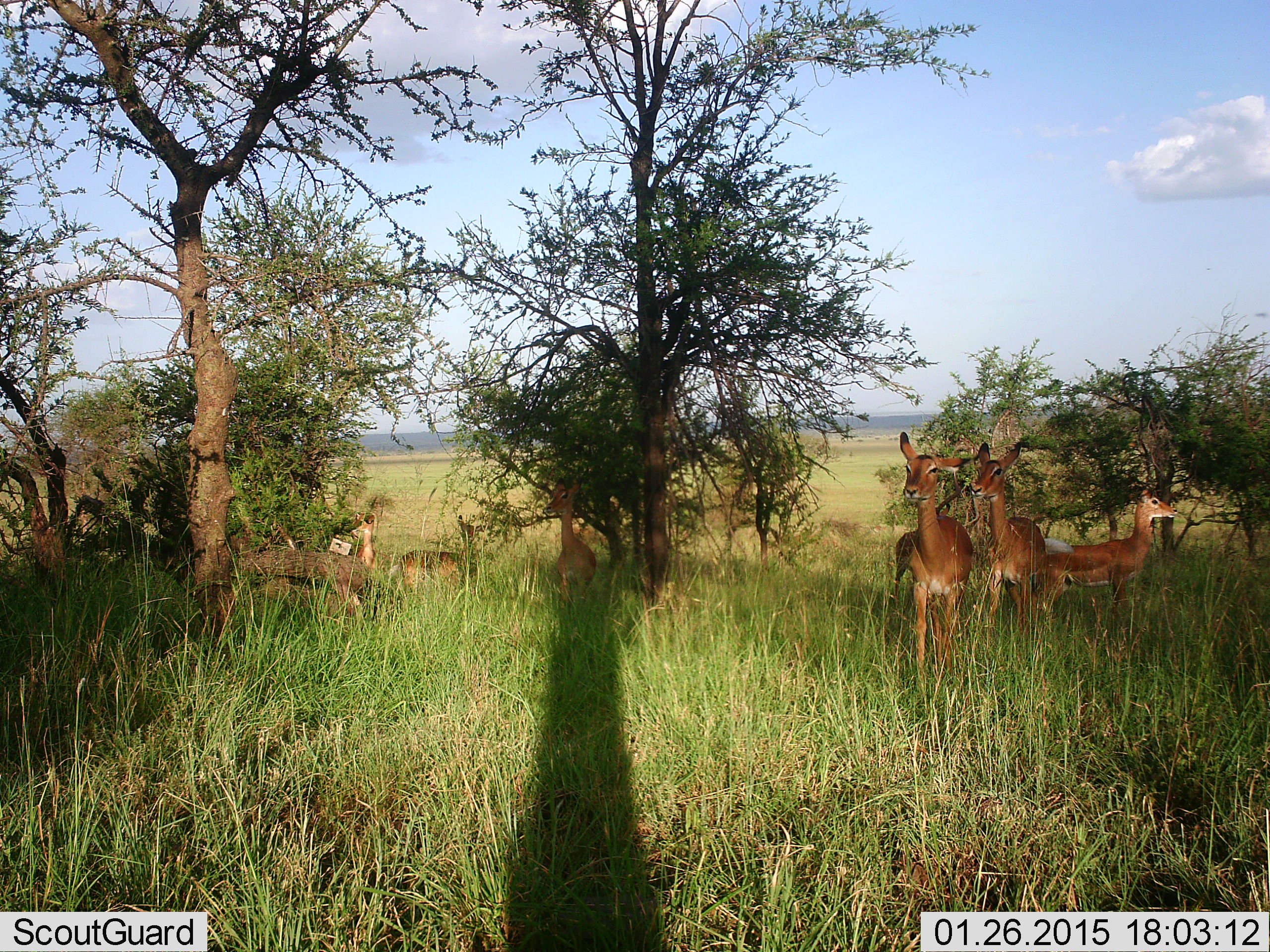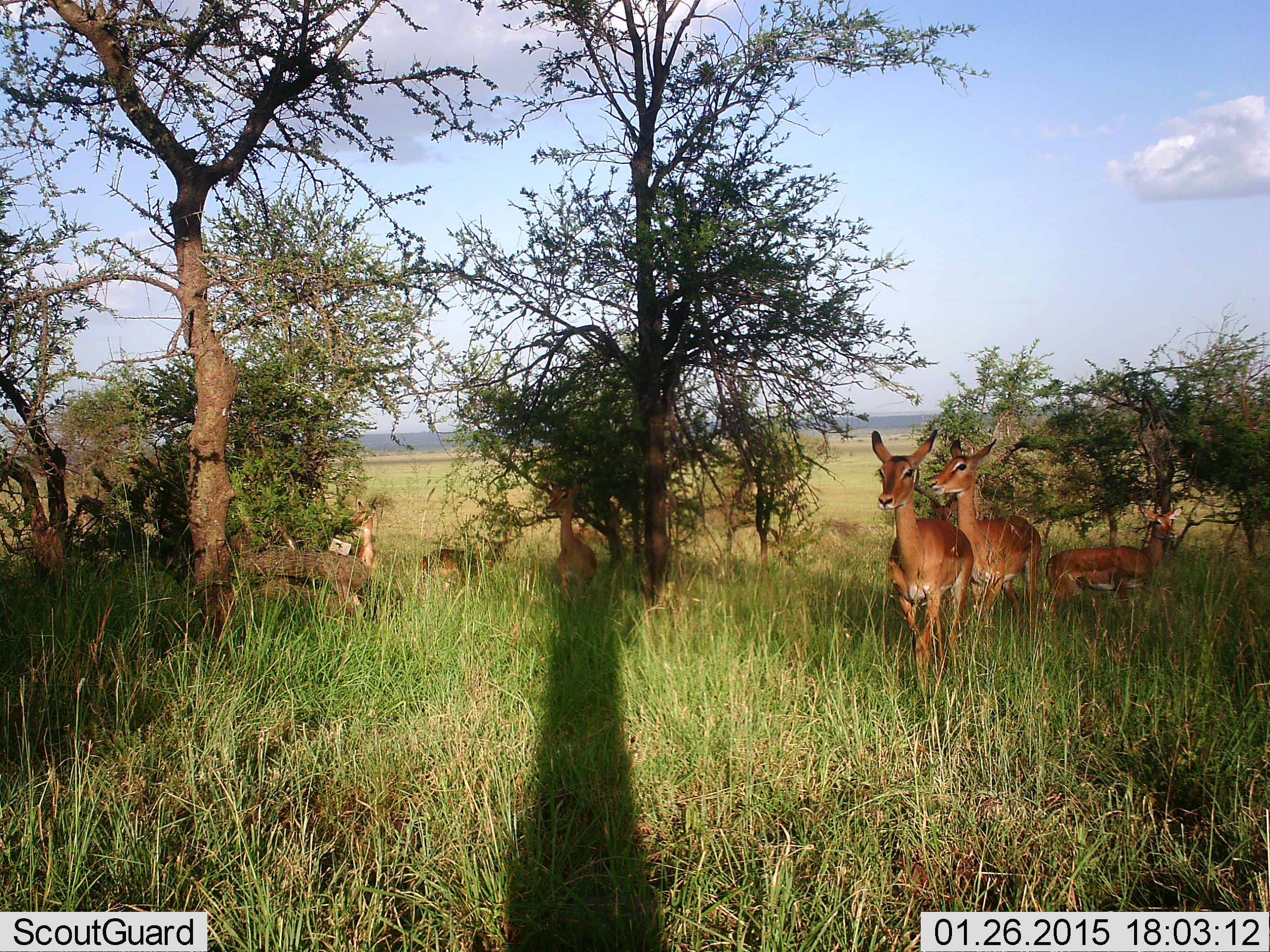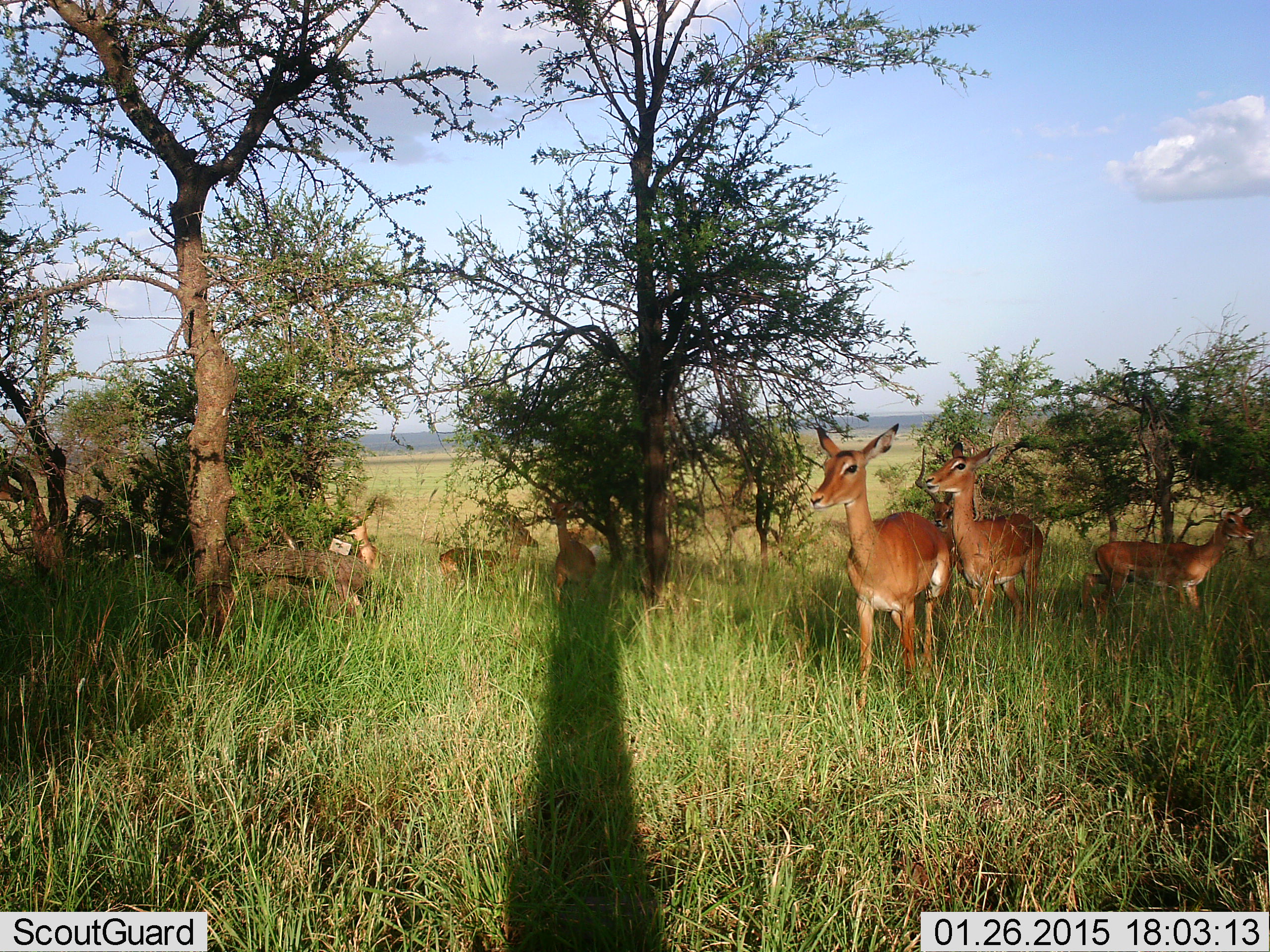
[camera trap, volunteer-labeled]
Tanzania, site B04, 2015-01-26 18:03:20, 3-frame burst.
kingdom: Animalia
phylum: Chordata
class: Mammalia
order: Artiodactyla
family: Bovidae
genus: Aepyceros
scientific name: Aepyceros melampus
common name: impala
Impala (Aepyceros melampus), count 6. Behavior (volunteer vote fractions): standing 60%, resting 0%, moving 80%, interacting 0%. Young present (vote fraction): 10%. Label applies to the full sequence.